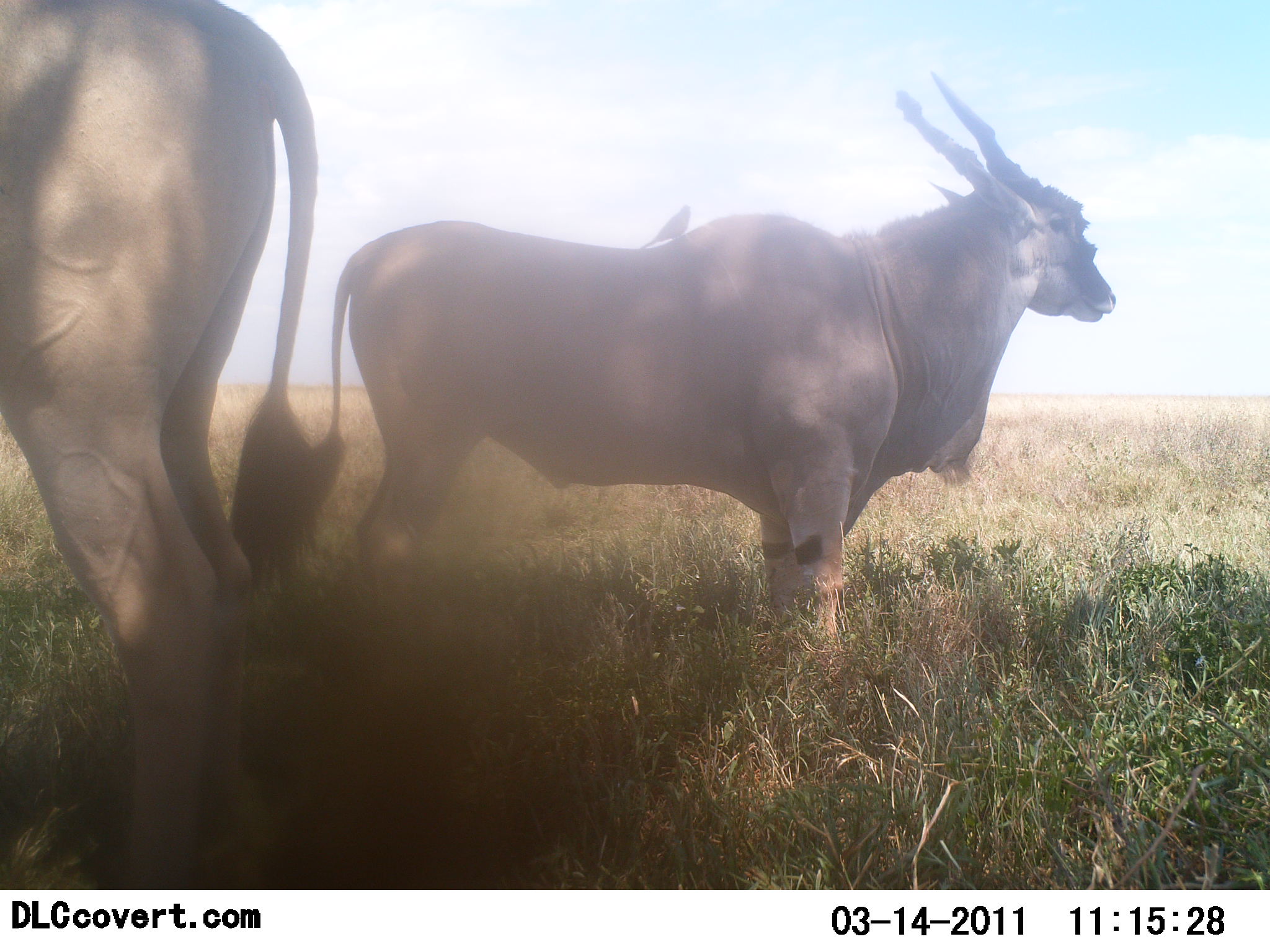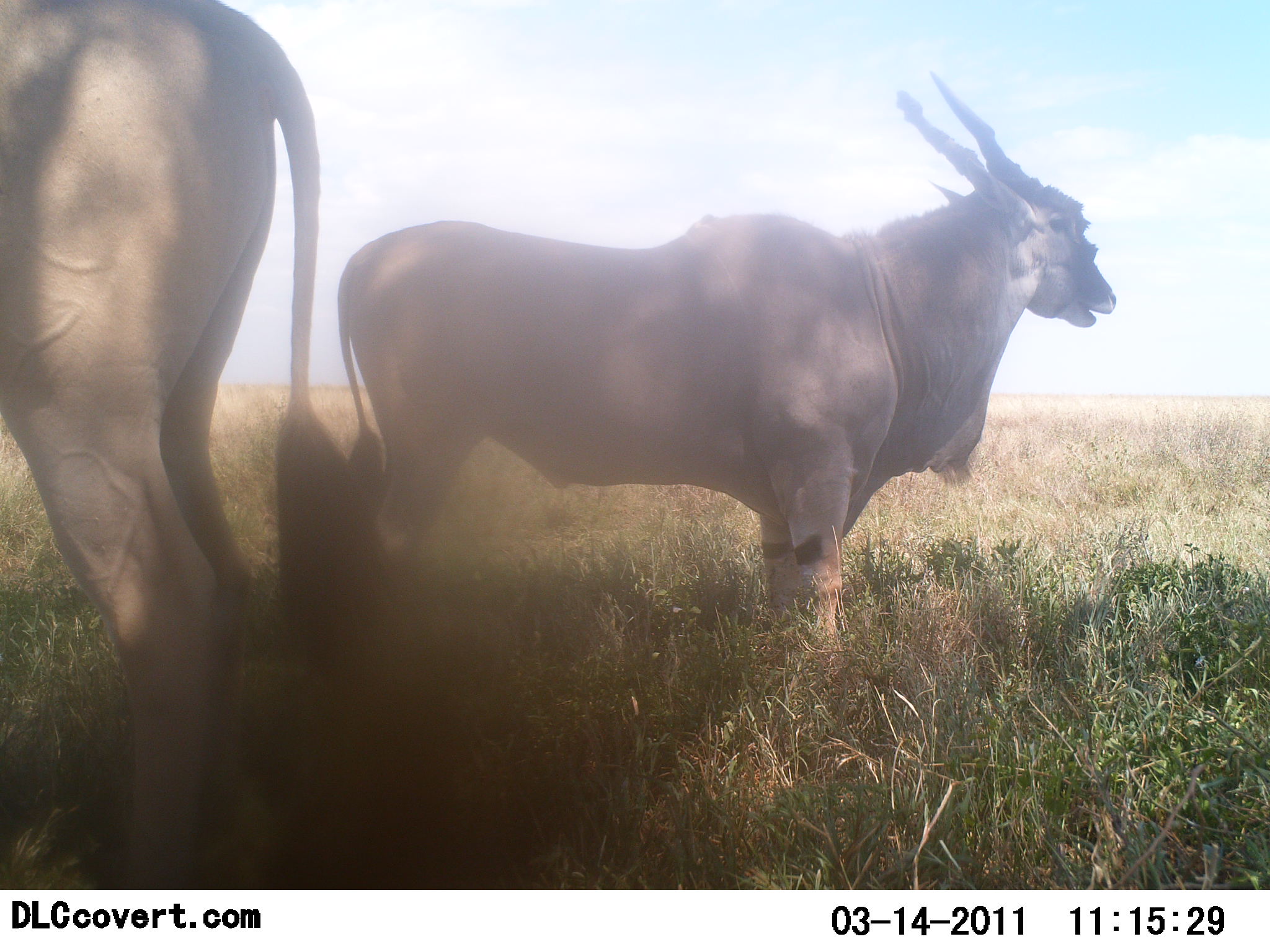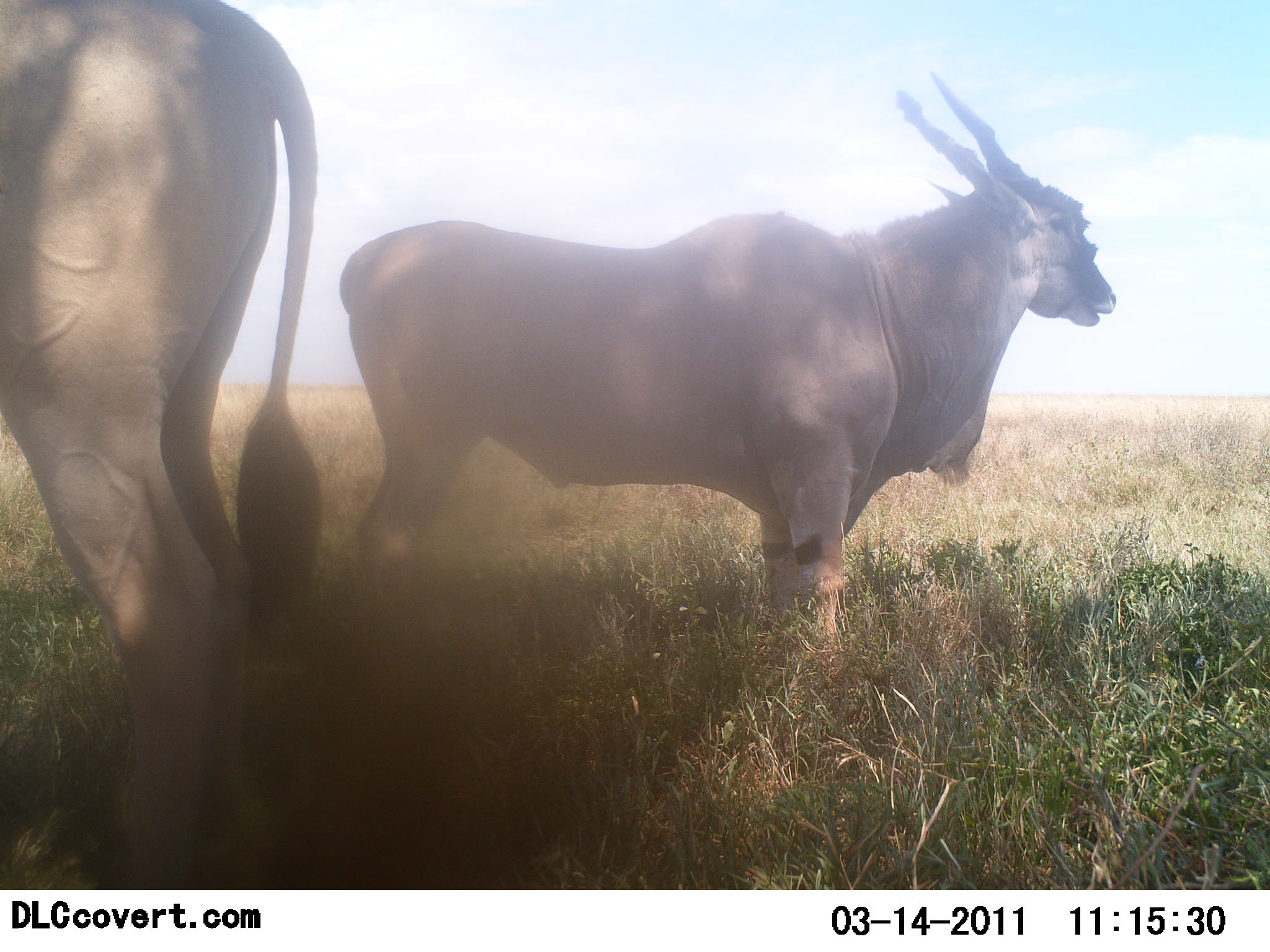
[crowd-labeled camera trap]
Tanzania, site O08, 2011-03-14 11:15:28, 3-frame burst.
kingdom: Animalia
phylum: Chordata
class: Mammalia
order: Artiodactyla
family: Bovidae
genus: Tragelaphus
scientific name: Tragelaphus oryx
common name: eland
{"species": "eland (Tragelaphus oryx)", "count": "2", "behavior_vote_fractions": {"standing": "88%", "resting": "12%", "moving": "0%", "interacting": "0%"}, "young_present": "0%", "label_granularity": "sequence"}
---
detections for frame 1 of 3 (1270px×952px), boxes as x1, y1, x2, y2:
animal: 296, 68, 1115, 668; 1, 0, 328, 890; 634, 204, 694, 248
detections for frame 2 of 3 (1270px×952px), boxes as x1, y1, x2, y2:
animal: 335, 68, 1118, 683; 2, 0, 342, 891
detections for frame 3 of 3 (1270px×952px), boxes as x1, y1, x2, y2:
animal: 339, 70, 1119, 669; 0, 2, 320, 889